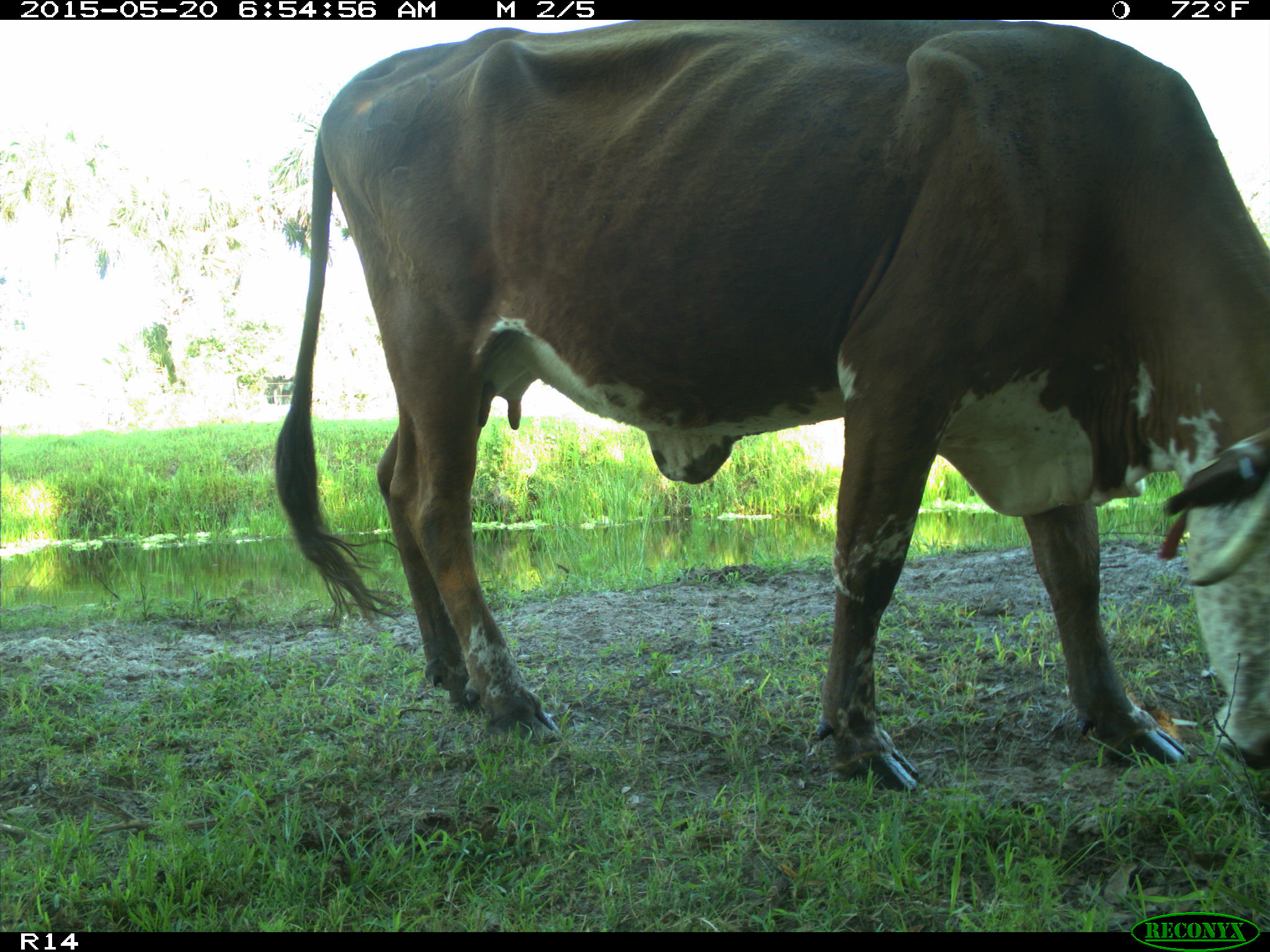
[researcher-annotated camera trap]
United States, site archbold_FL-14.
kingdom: Animalia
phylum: Chordata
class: Mammalia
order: Artiodactyla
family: Bovidae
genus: Bos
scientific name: Bos taurus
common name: domestic cow